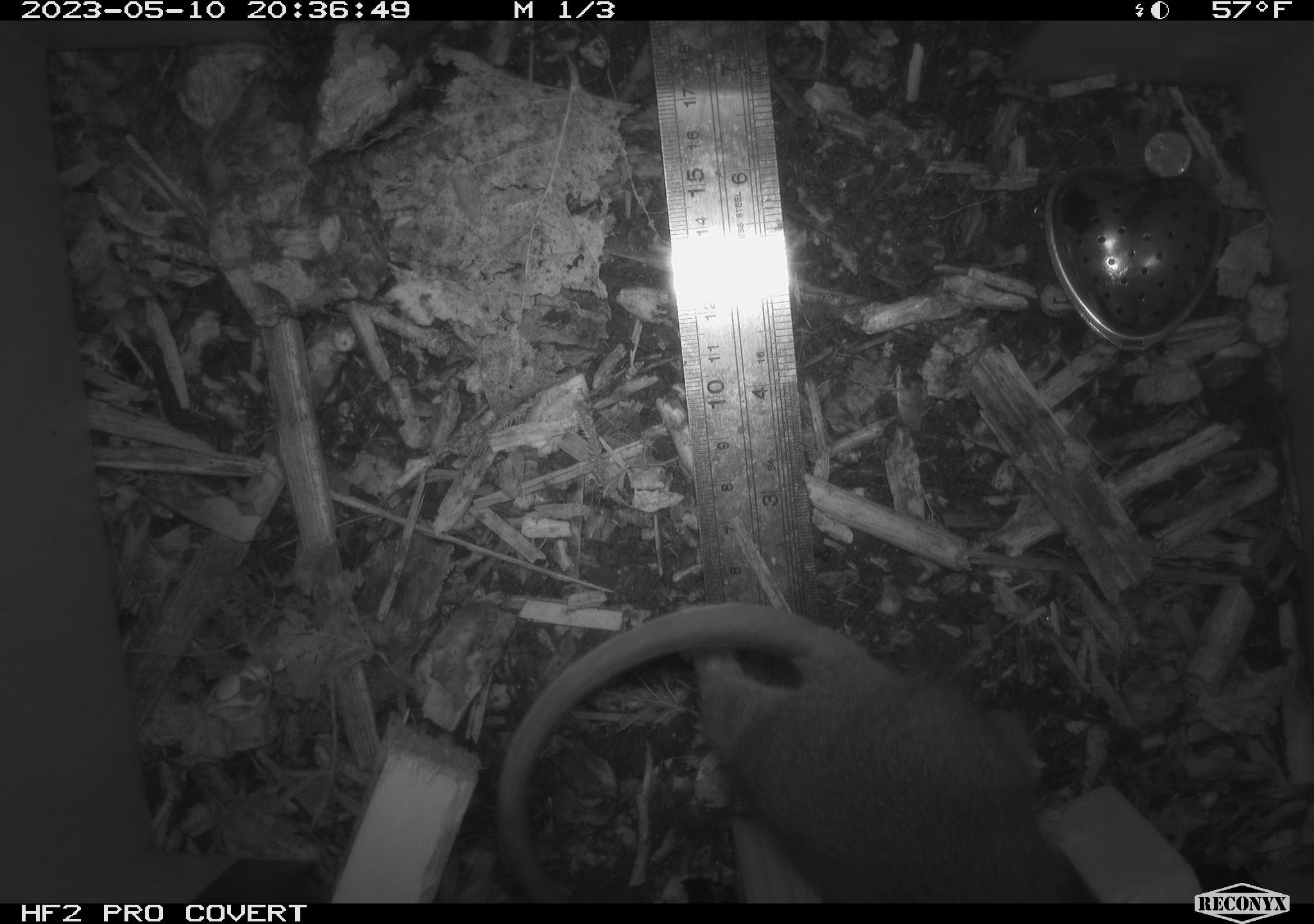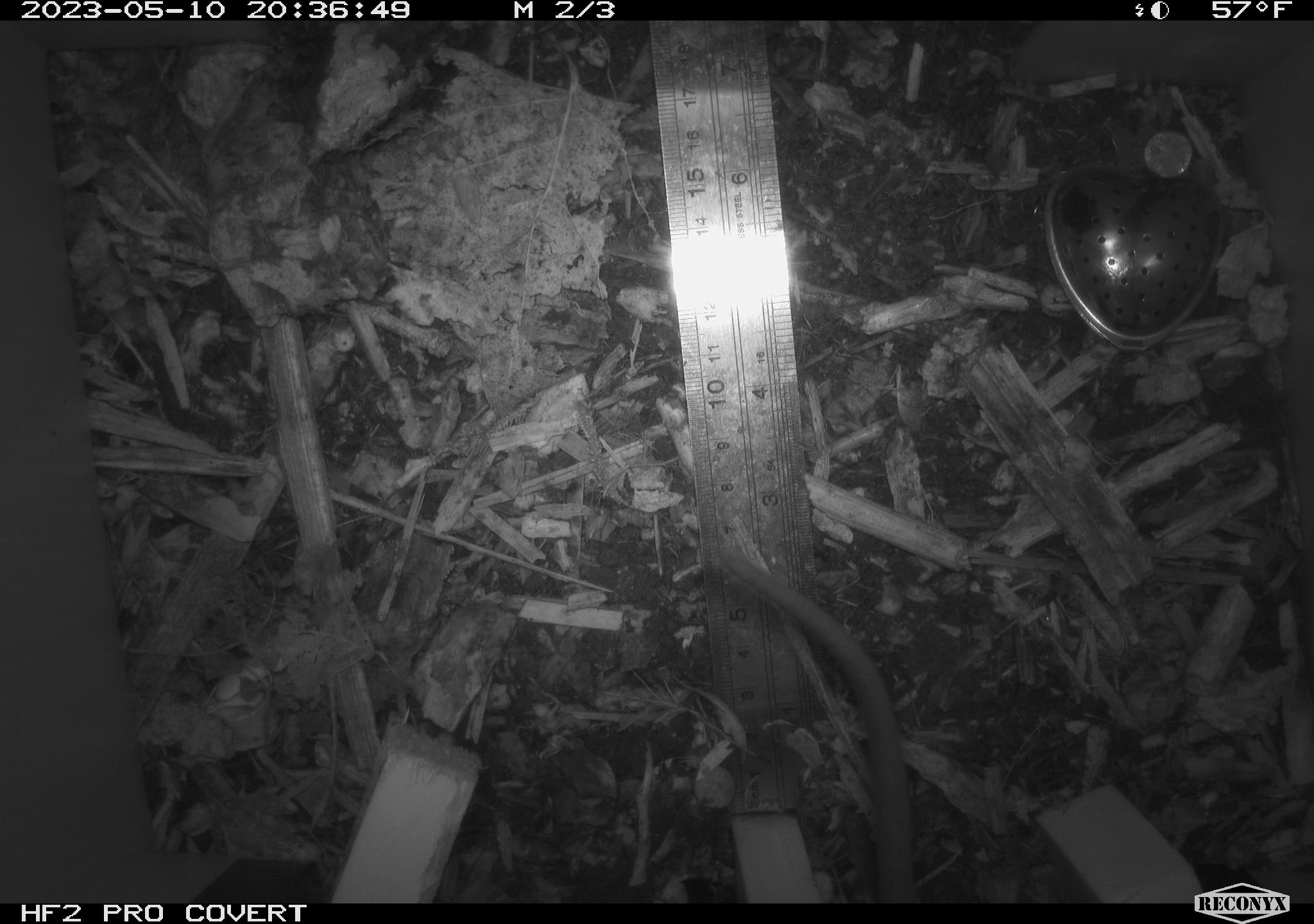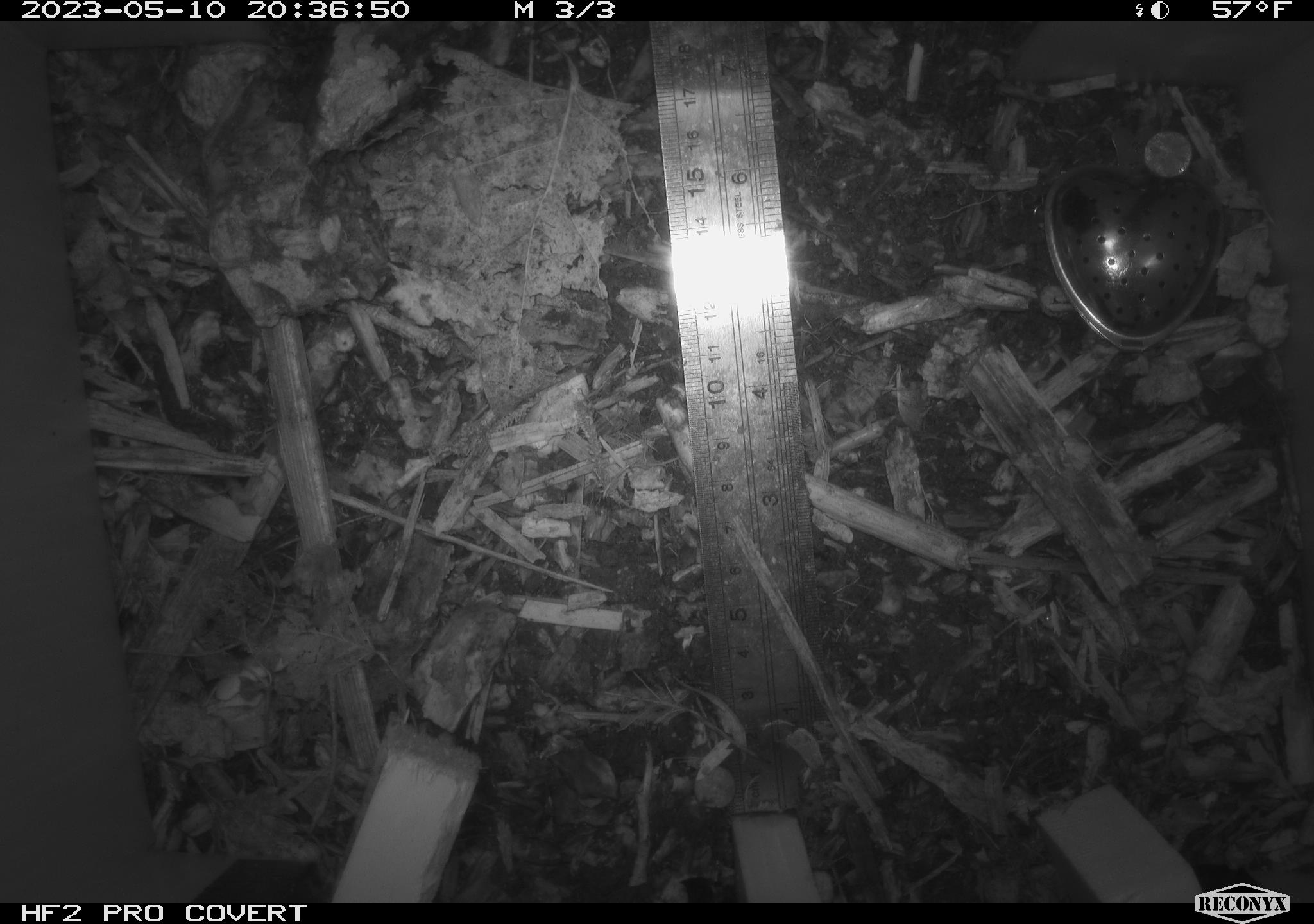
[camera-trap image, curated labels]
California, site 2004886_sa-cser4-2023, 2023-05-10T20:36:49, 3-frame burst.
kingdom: Animalia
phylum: Chordata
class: Mammalia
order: Rodentia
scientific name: Rodentia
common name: mouse species